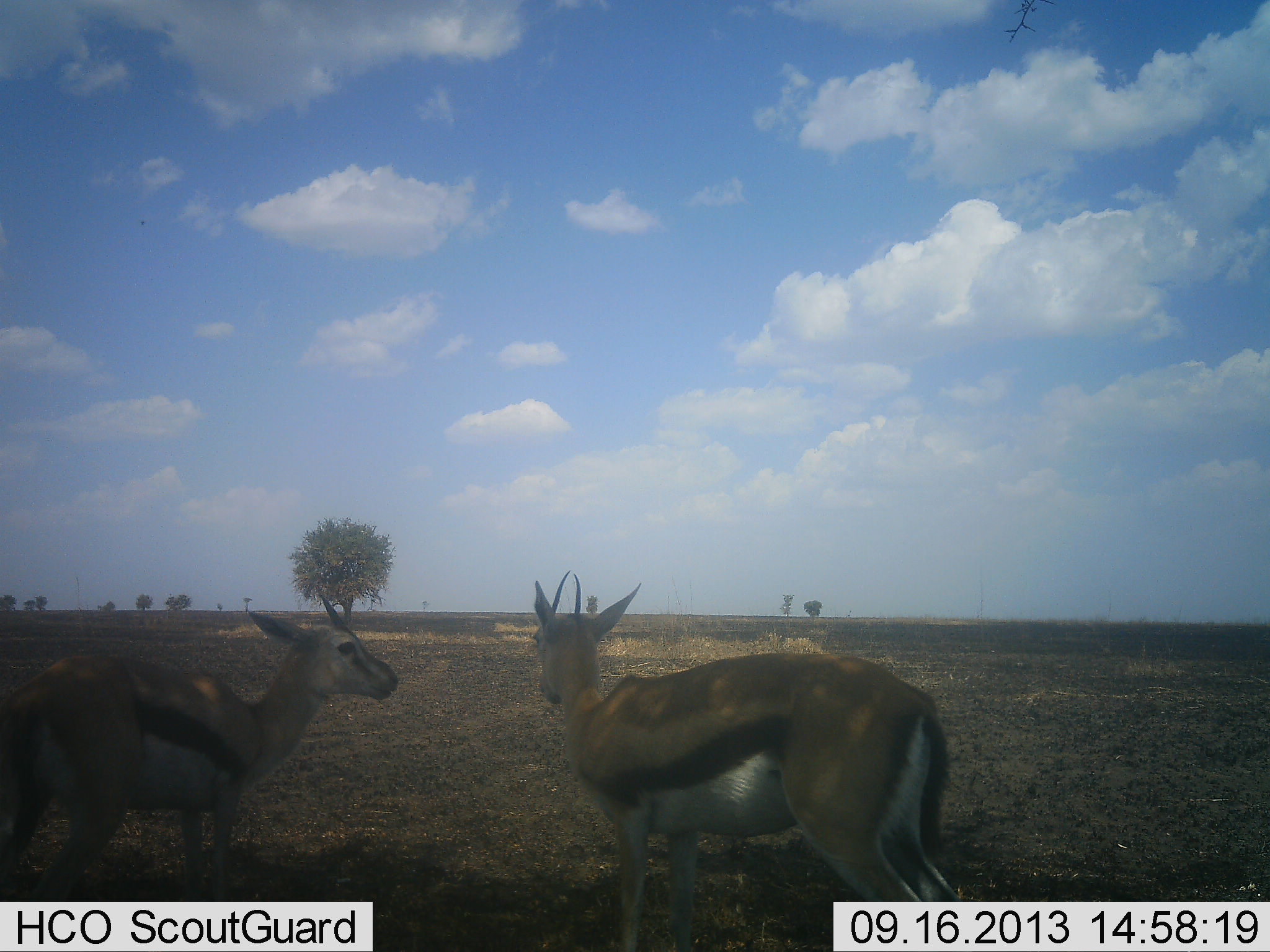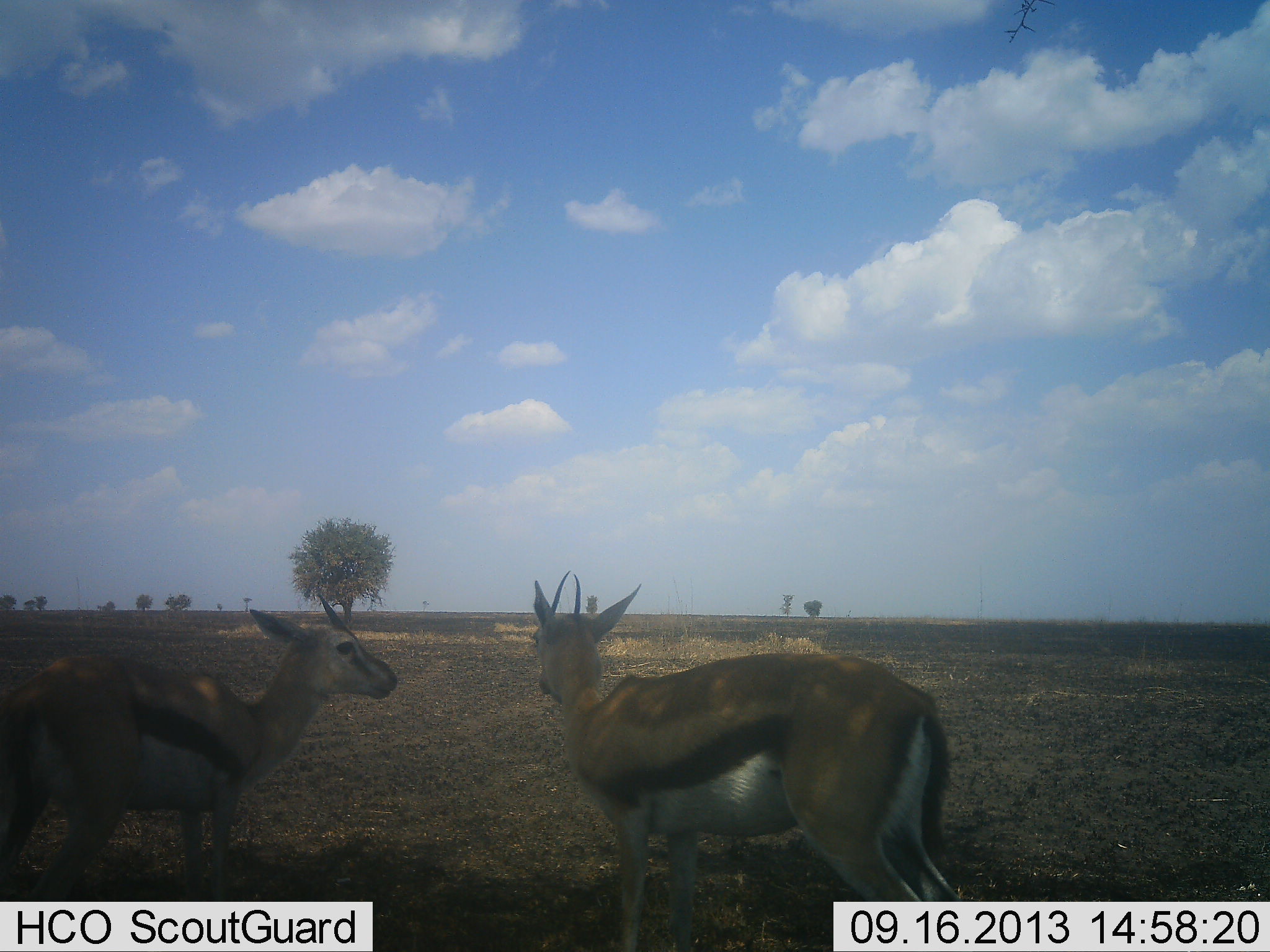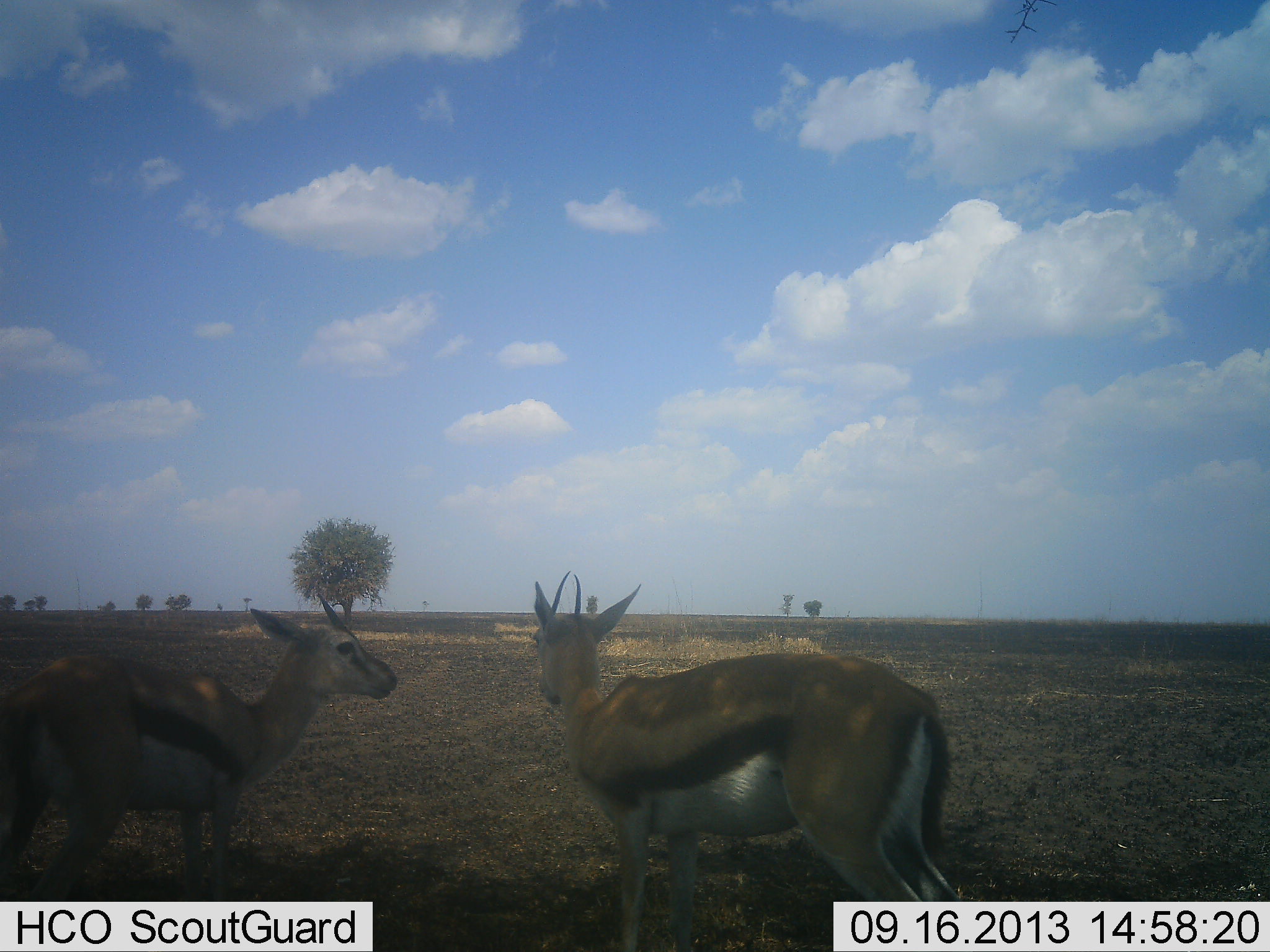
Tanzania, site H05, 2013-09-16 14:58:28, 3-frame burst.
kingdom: Animalia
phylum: Chordata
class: Mammalia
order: Artiodactyla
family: Bovidae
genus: Eudorcas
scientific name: Eudorcas thomsonii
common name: thomson's gazelle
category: gazellethomsons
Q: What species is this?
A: Gazellethomsons (thomson's gazelle) (Eudorcas thomsonii).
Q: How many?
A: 2.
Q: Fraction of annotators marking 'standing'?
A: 80%.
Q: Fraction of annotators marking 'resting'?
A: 7%.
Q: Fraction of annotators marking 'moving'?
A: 7%.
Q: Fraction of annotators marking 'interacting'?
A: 3%.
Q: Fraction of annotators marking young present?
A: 3%.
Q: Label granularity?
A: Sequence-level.